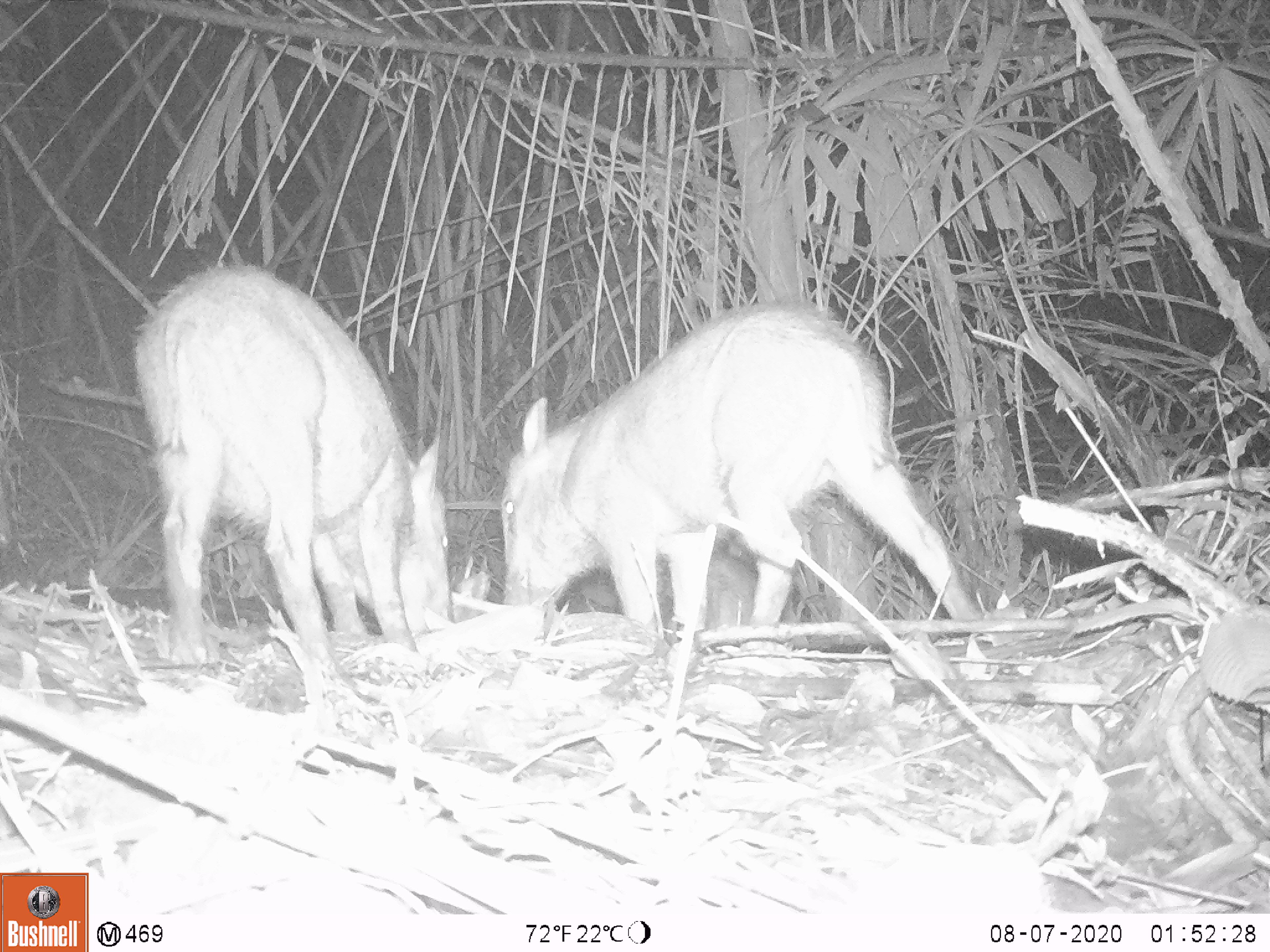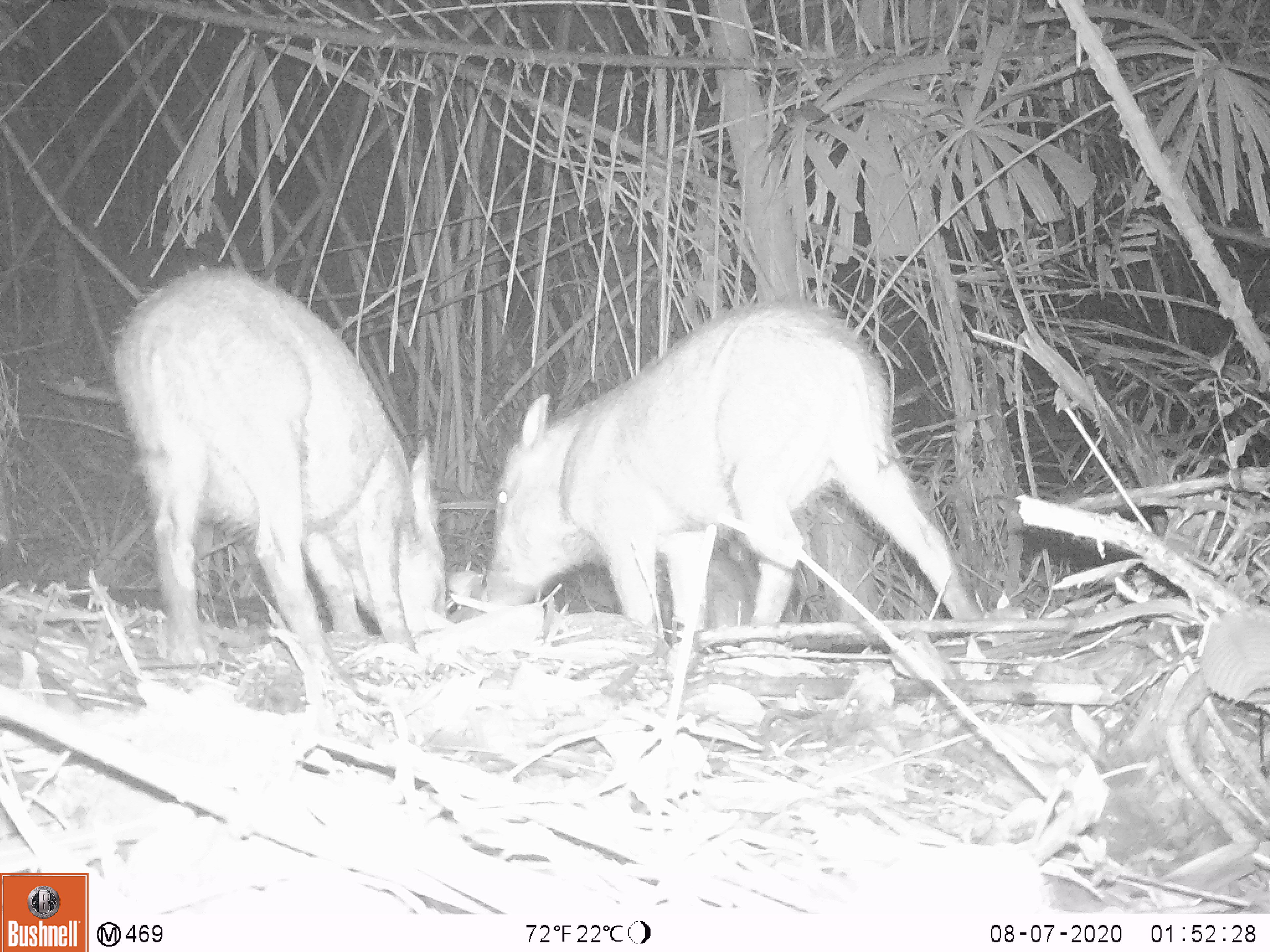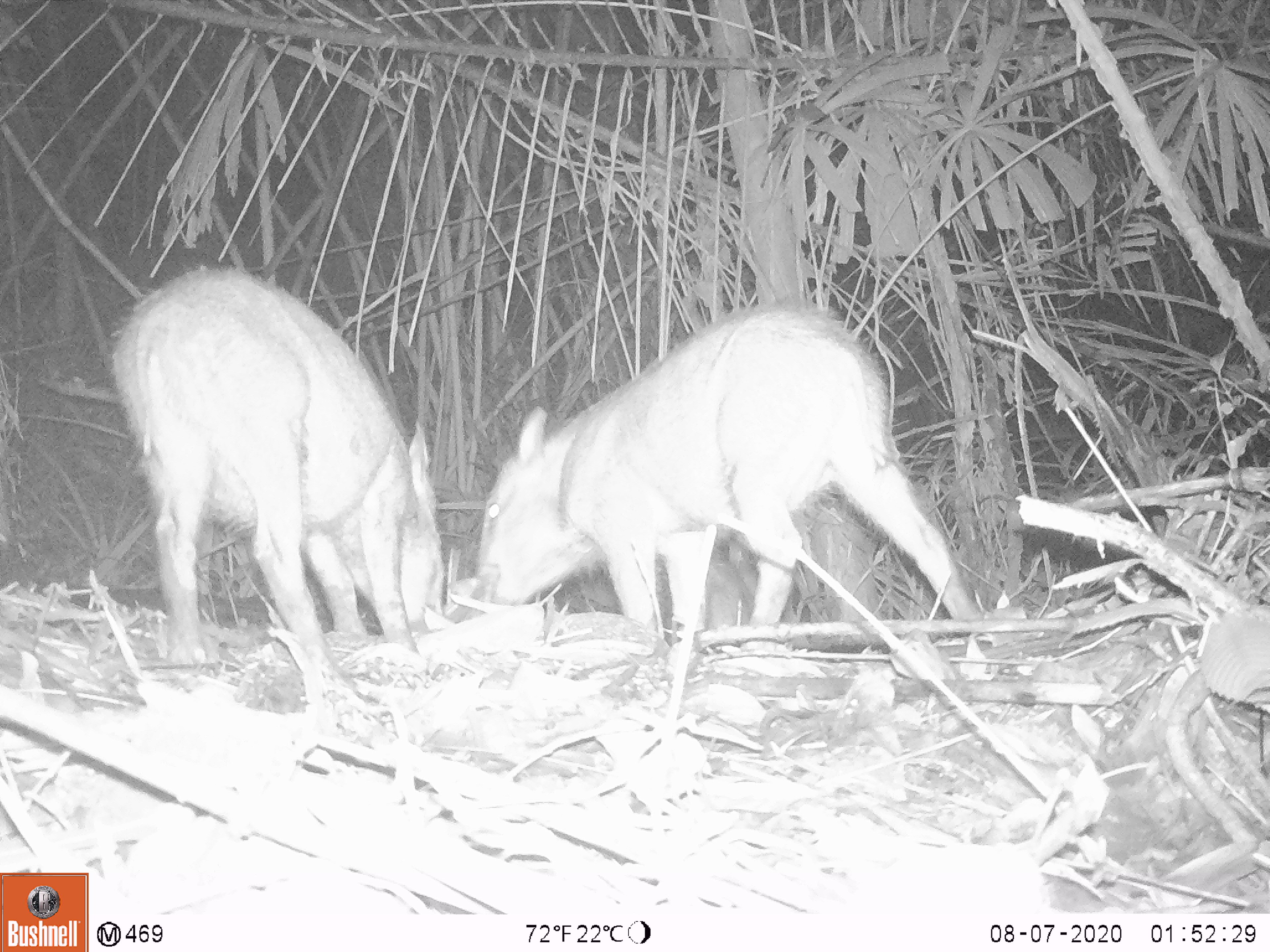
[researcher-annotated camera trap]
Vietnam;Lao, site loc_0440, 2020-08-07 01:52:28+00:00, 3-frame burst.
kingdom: Animalia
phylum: Chordata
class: Mammalia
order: Artiodactyla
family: Suidae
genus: Sus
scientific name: Sus scrofa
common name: eurasian wild pig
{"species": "eurasian wild pig (Sus scrofa)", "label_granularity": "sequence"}